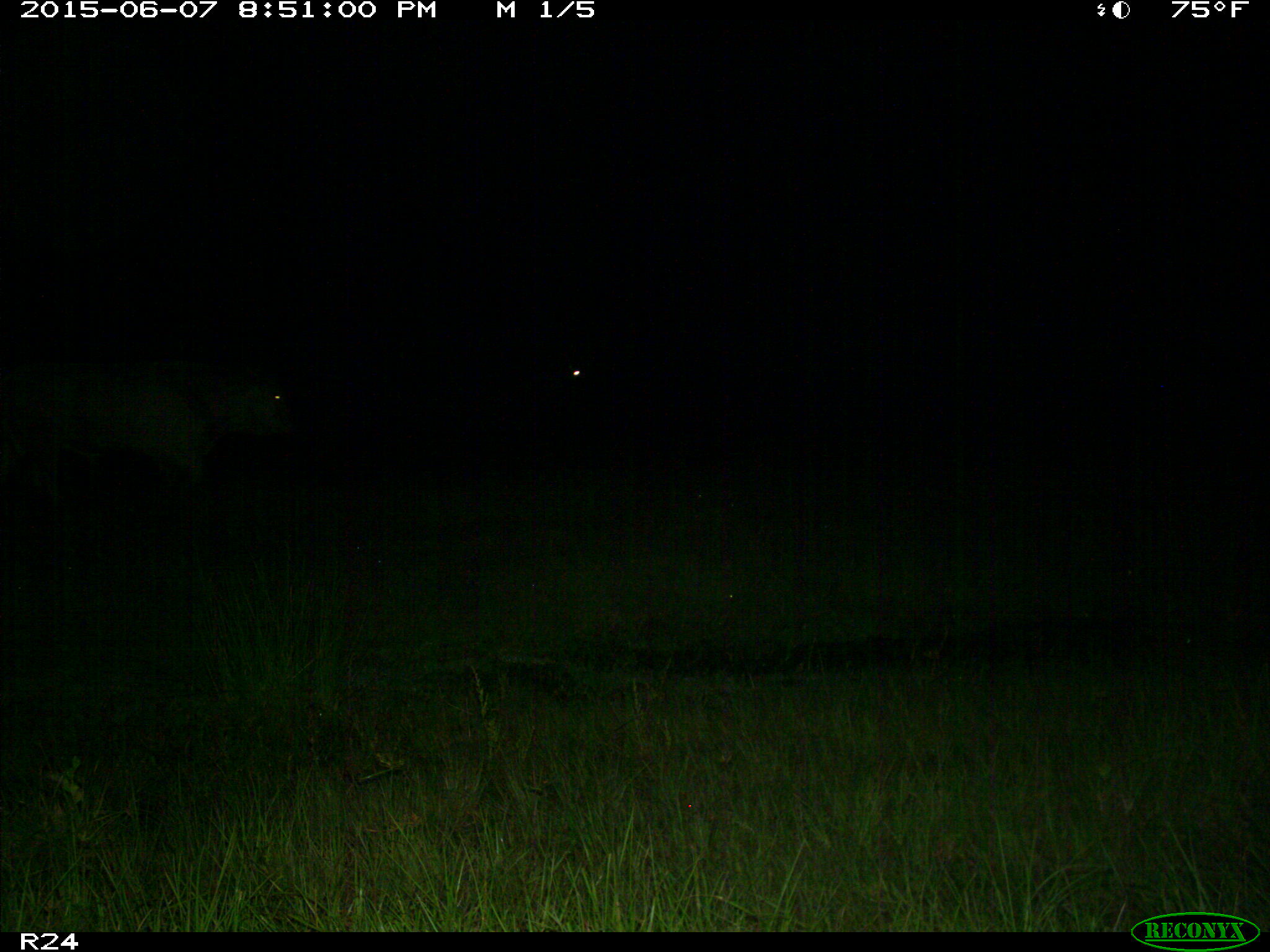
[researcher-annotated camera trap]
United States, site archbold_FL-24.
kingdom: Animalia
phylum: Chordata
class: Mammalia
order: Artiodactyla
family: Bovidae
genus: Bos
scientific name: Bos taurus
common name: domestic cow